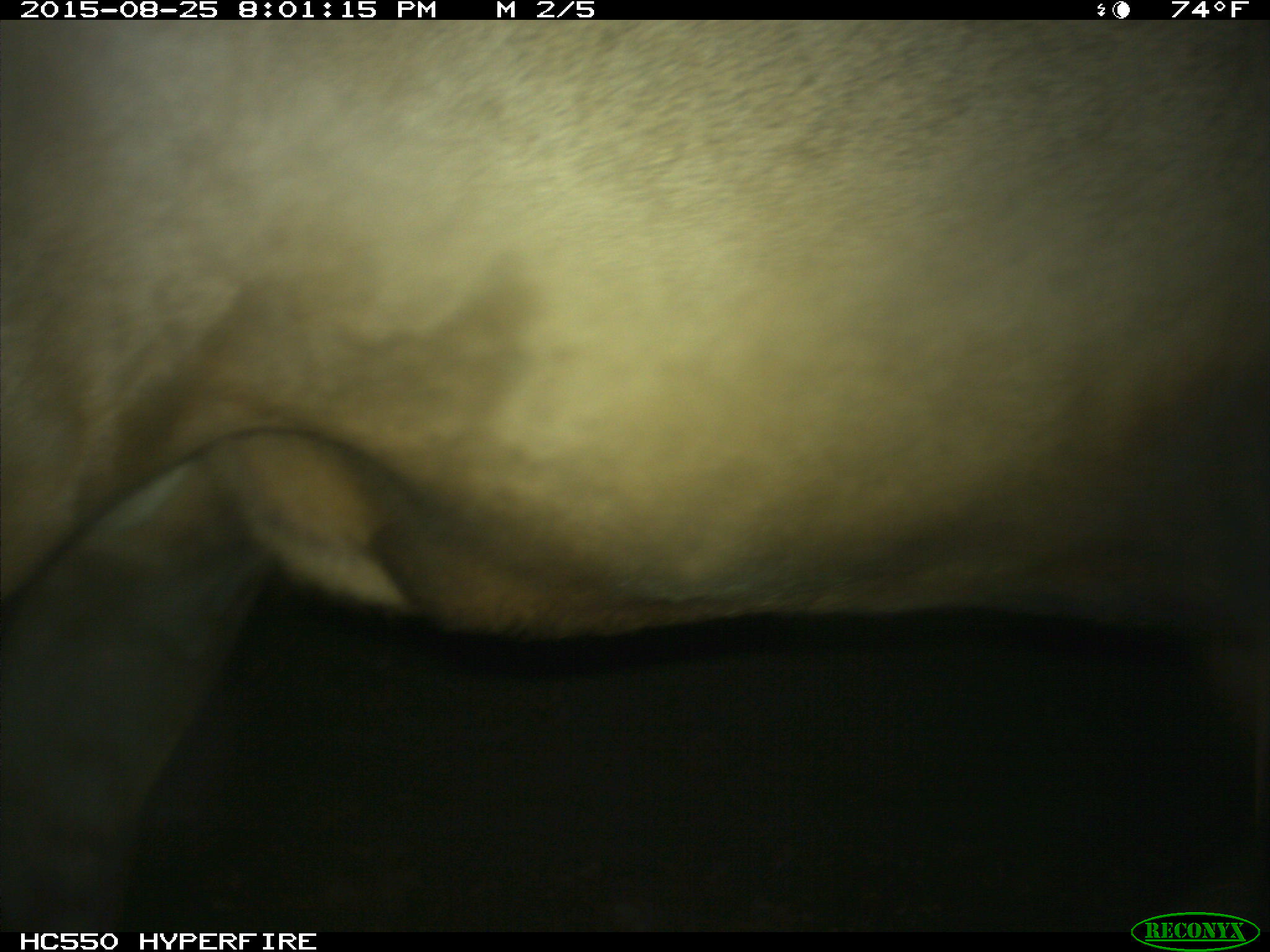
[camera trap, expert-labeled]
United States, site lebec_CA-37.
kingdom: Animalia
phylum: Chordata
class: Mammalia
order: Artiodactyla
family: Cervidae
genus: Cervus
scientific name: Cervus canadensis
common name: elk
Cervus canadensis (elk).